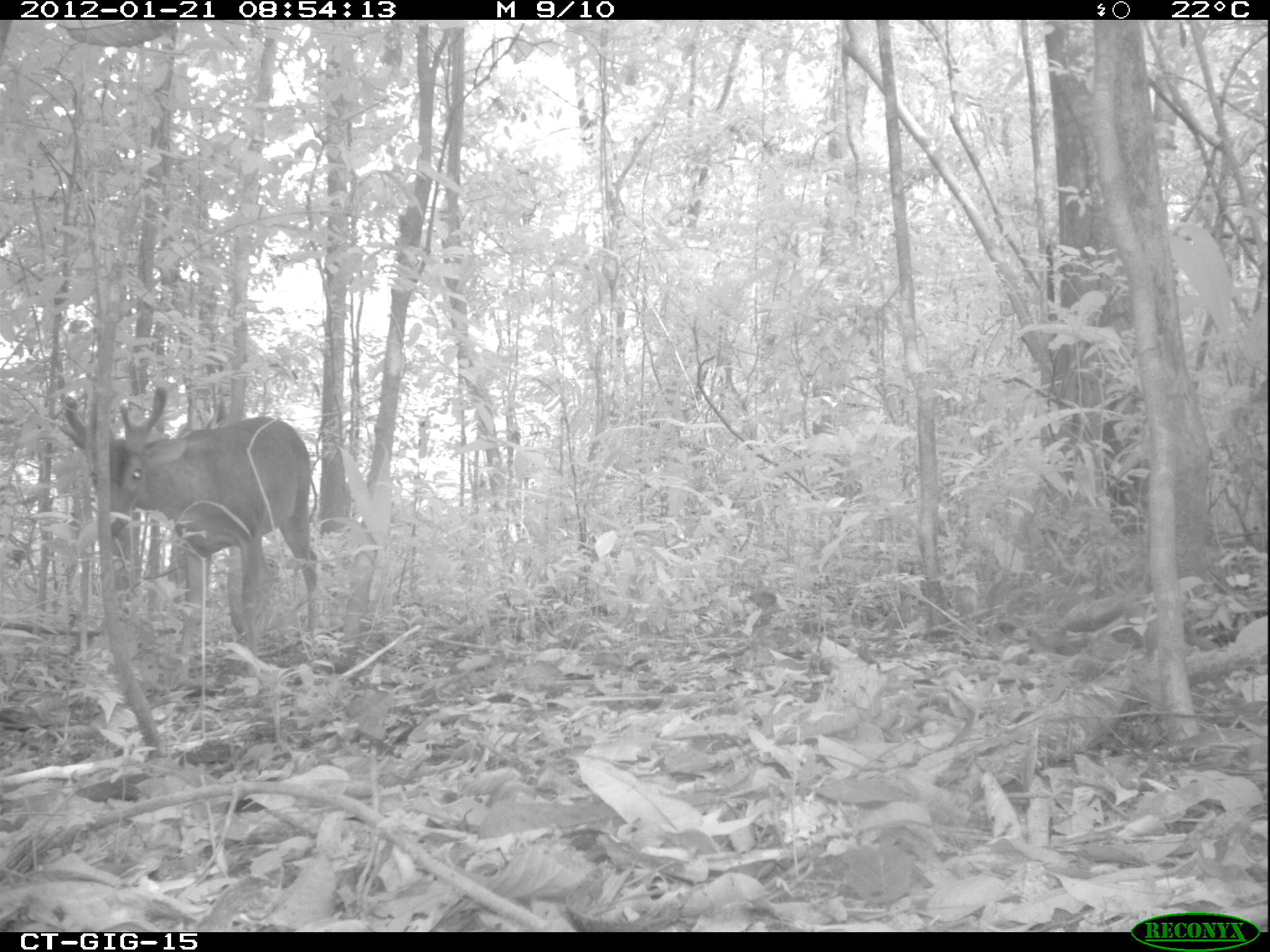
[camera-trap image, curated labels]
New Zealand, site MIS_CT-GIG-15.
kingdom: Animalia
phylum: Chordata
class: Mammalia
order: Artiodactyla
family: Cervidae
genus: Odocoileus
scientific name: Odocoileus virginianus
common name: white-tailed deer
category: white tailed deer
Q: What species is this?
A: White tailed deer (white-tailed deer) (Odocoileus virginianus).